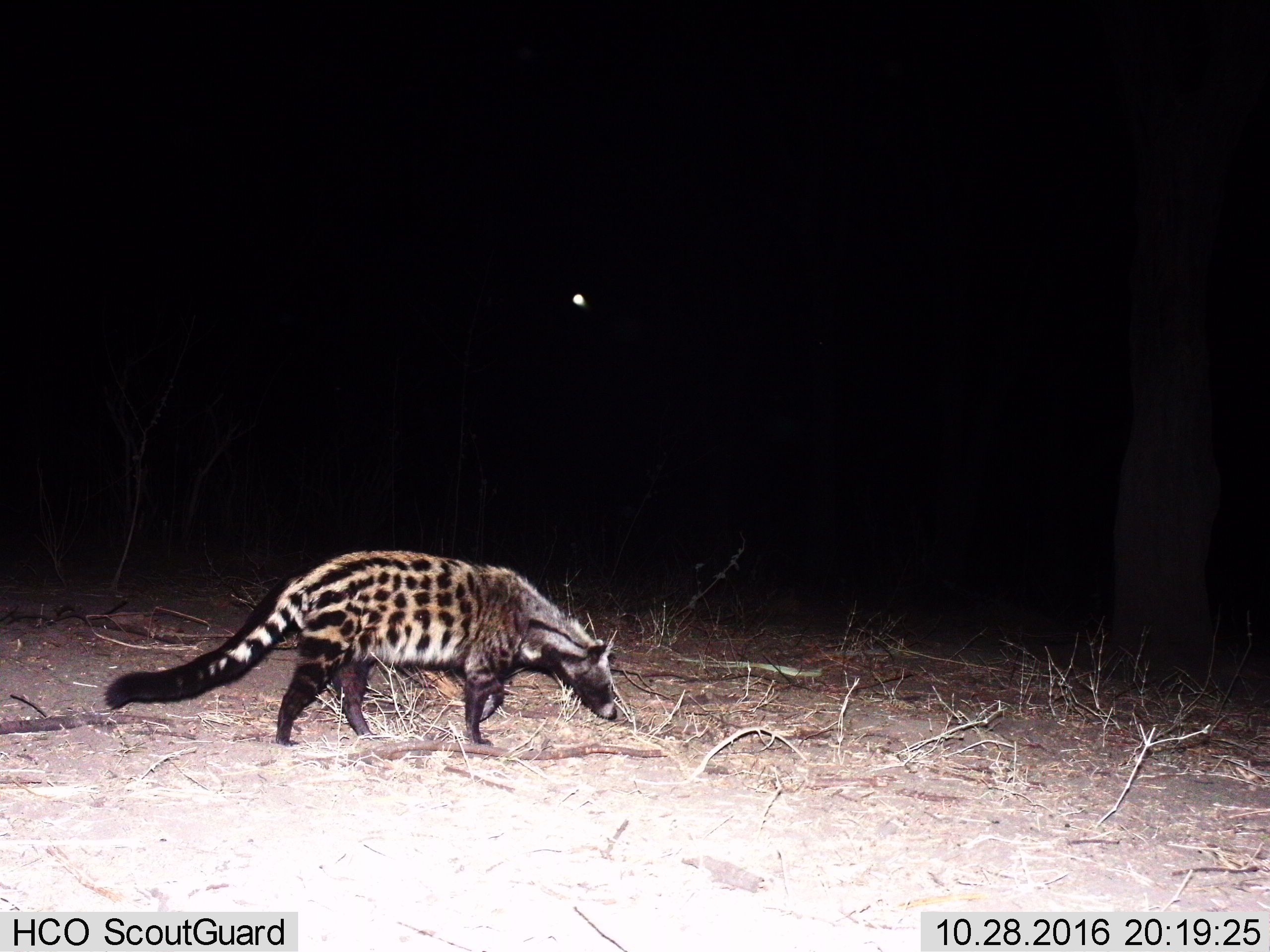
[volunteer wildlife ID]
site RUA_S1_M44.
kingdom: Animalia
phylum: Chordata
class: Mammalia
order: Carnivora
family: Viverridae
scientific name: Viverridae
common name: civet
Civet (Viverridae), count 1. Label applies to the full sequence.